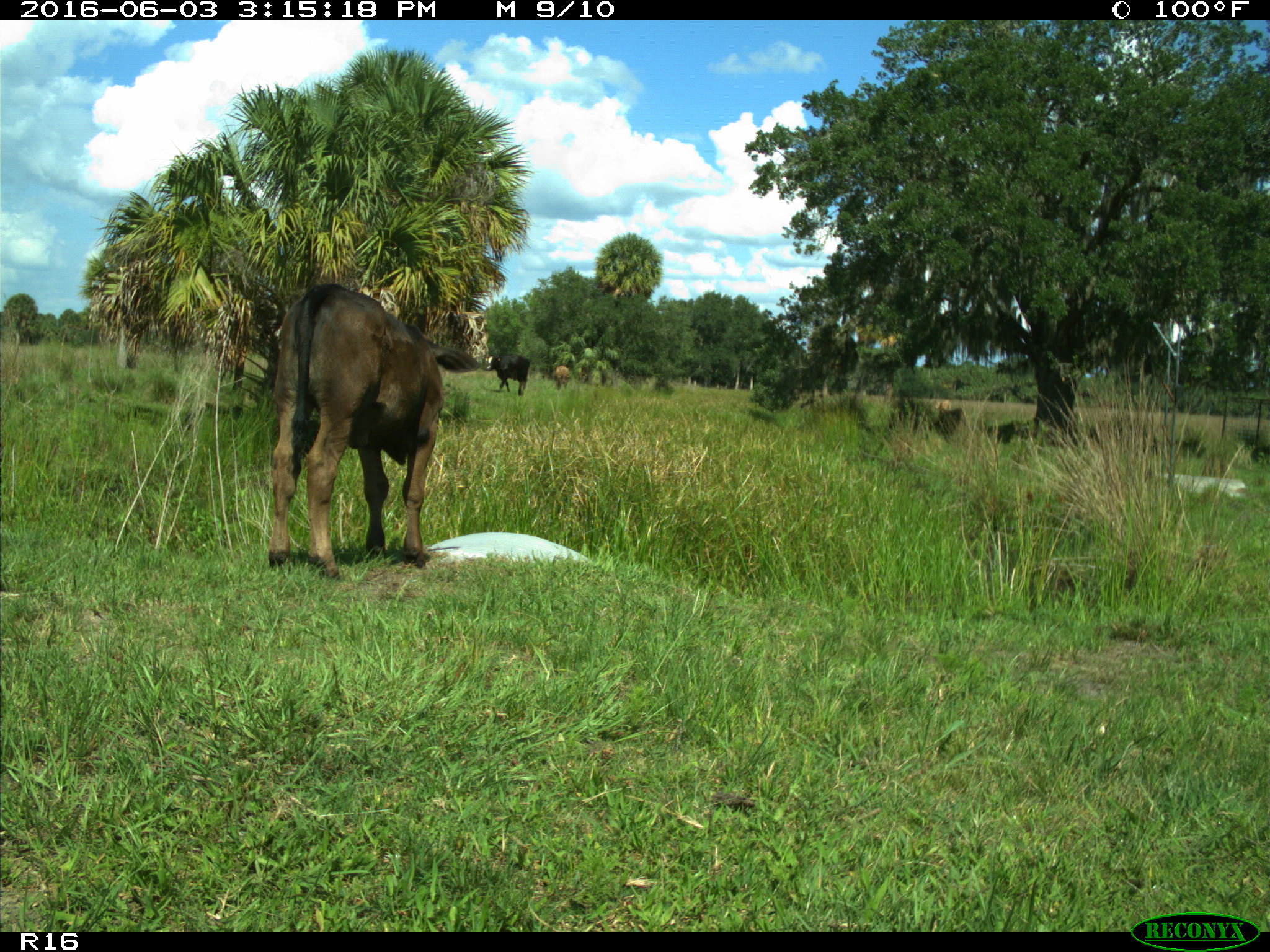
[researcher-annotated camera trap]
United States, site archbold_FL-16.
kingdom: Animalia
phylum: Chordata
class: Mammalia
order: Artiodactyla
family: Bovidae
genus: Bos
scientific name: Bos taurus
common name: domestic cow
Bos taurus (domestic cow).